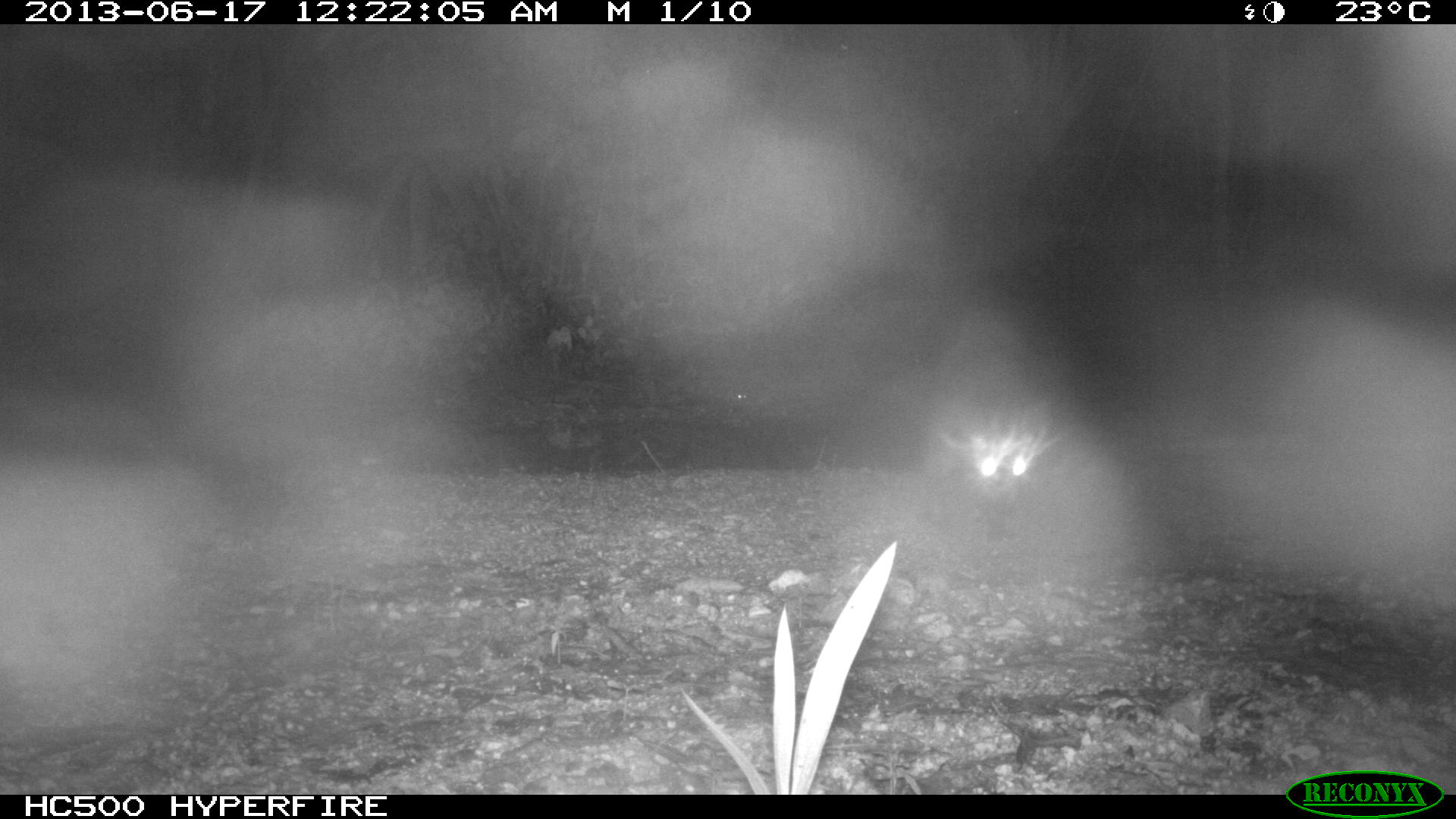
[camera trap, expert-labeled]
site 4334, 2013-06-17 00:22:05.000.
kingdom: Animalia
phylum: Chordata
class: Mammalia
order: Carnivora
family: Procyonidae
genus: Procyon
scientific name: Procyon lotor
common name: common raccoon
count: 1